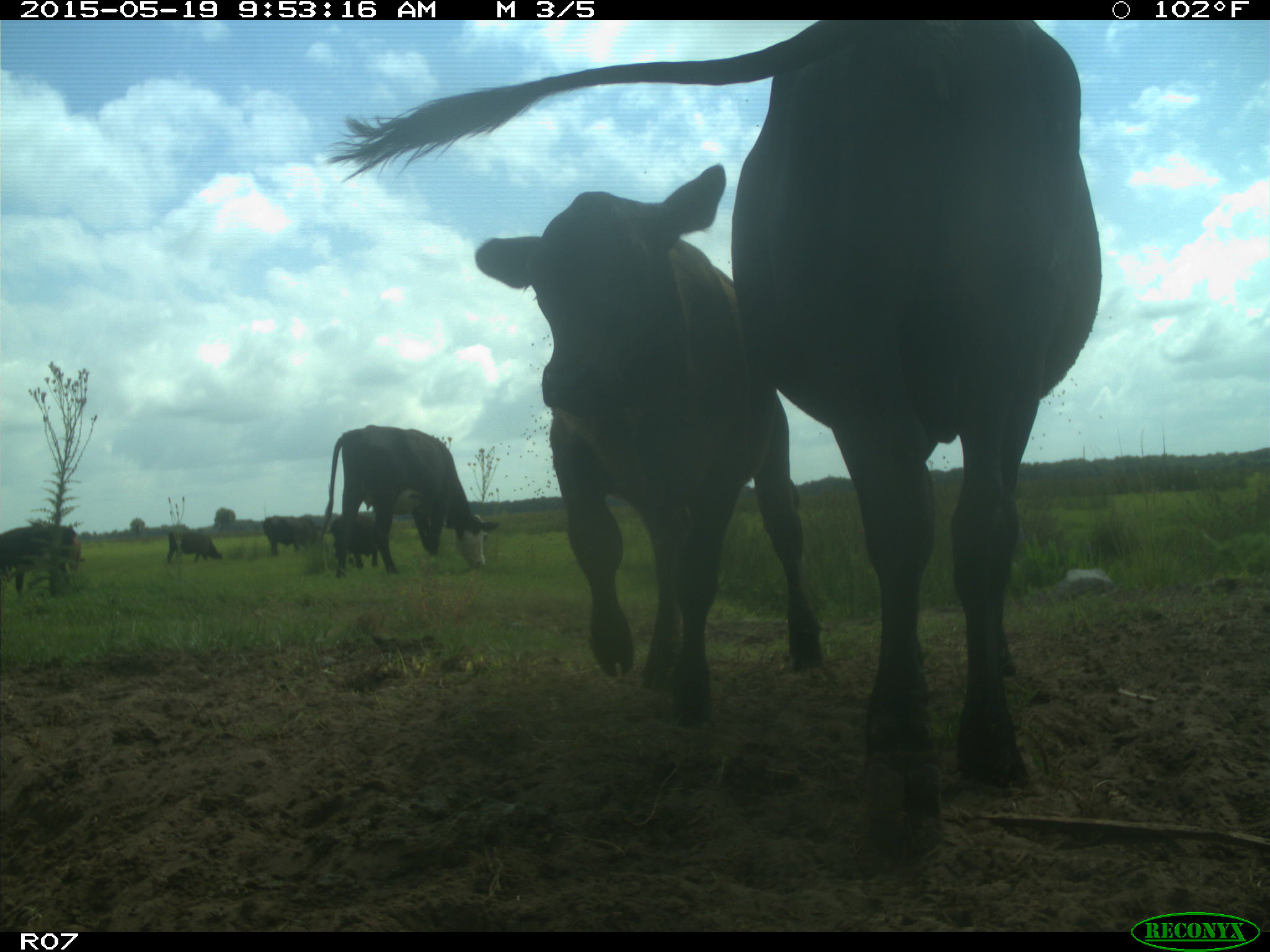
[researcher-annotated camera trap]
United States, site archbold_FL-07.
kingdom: Animalia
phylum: Chordata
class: Mammalia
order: Artiodactyla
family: Bovidae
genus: Bos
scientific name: Bos taurus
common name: domestic cow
Bos taurus (domestic cow).